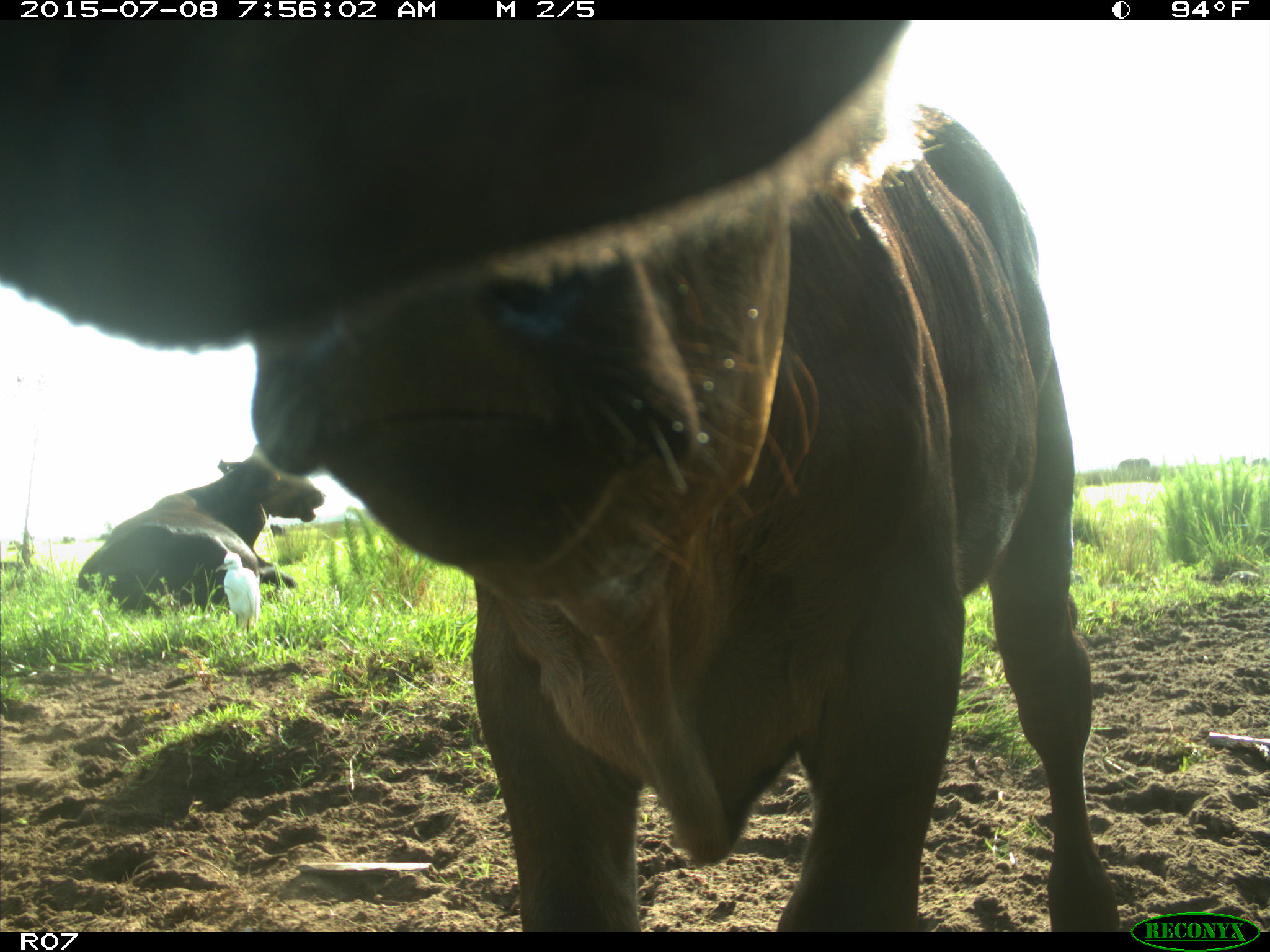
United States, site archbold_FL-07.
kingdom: Animalia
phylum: Chordata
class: Mammalia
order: Artiodactyla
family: Bovidae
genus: Bos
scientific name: Bos taurus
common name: domestic cow